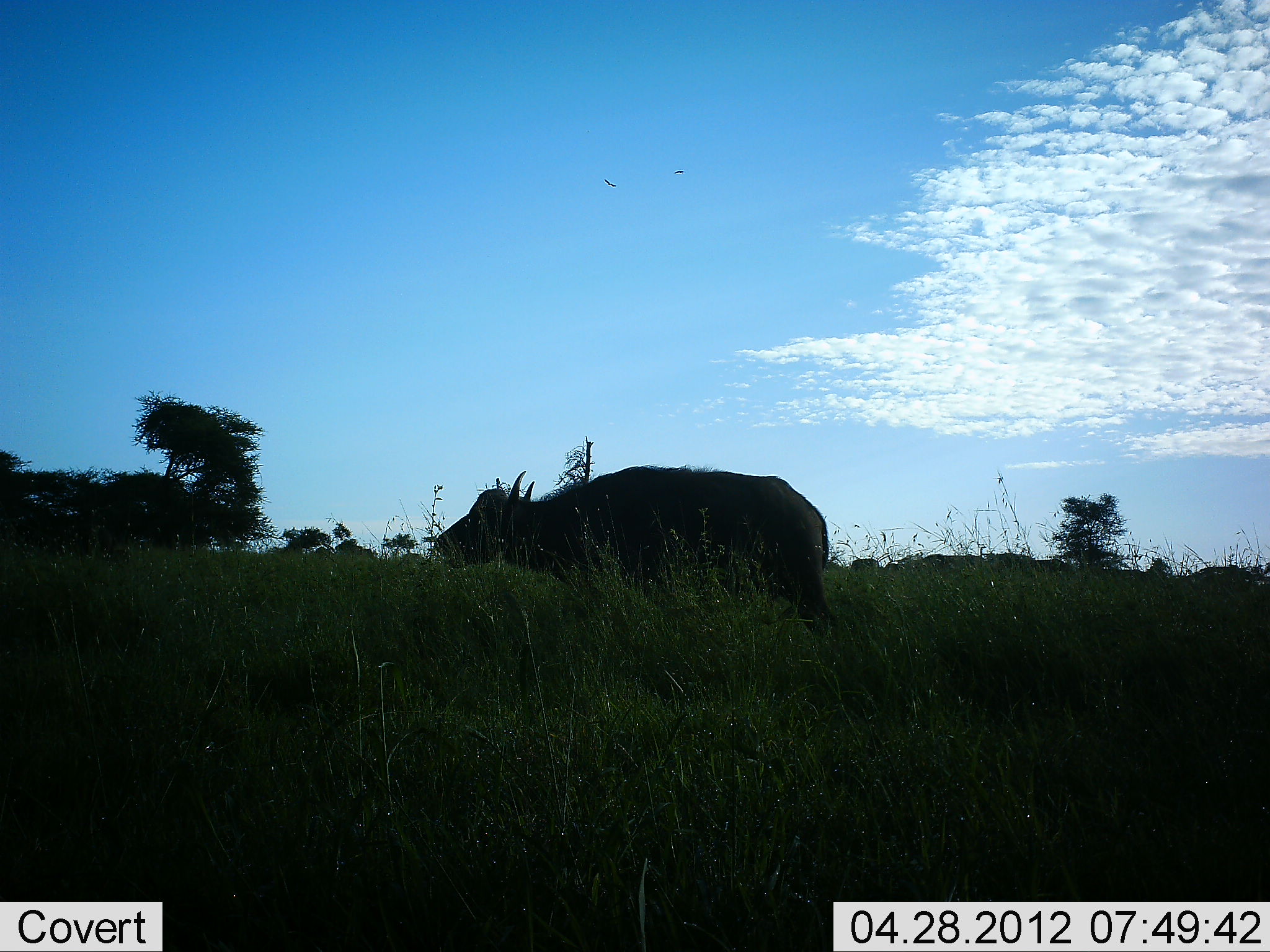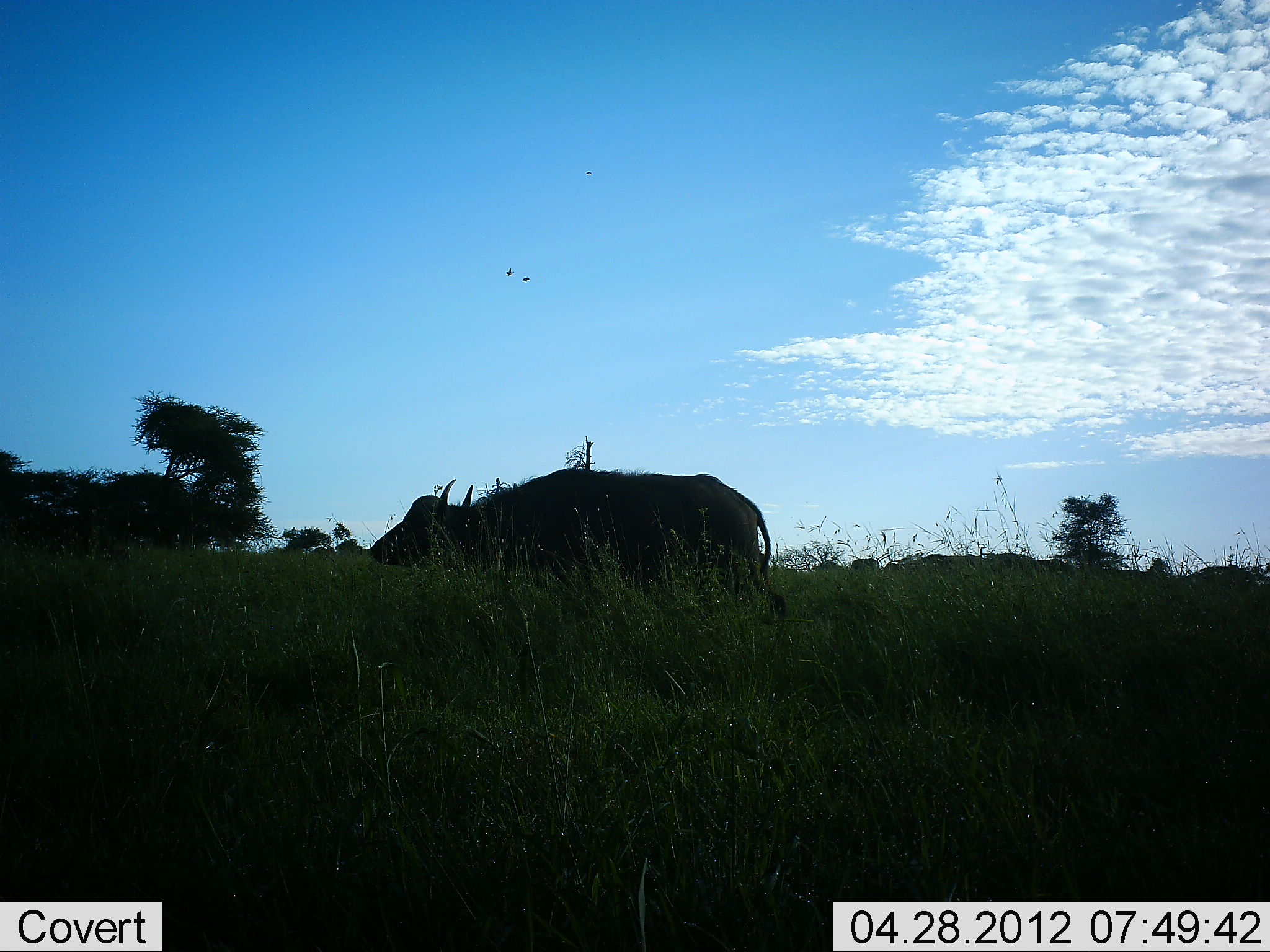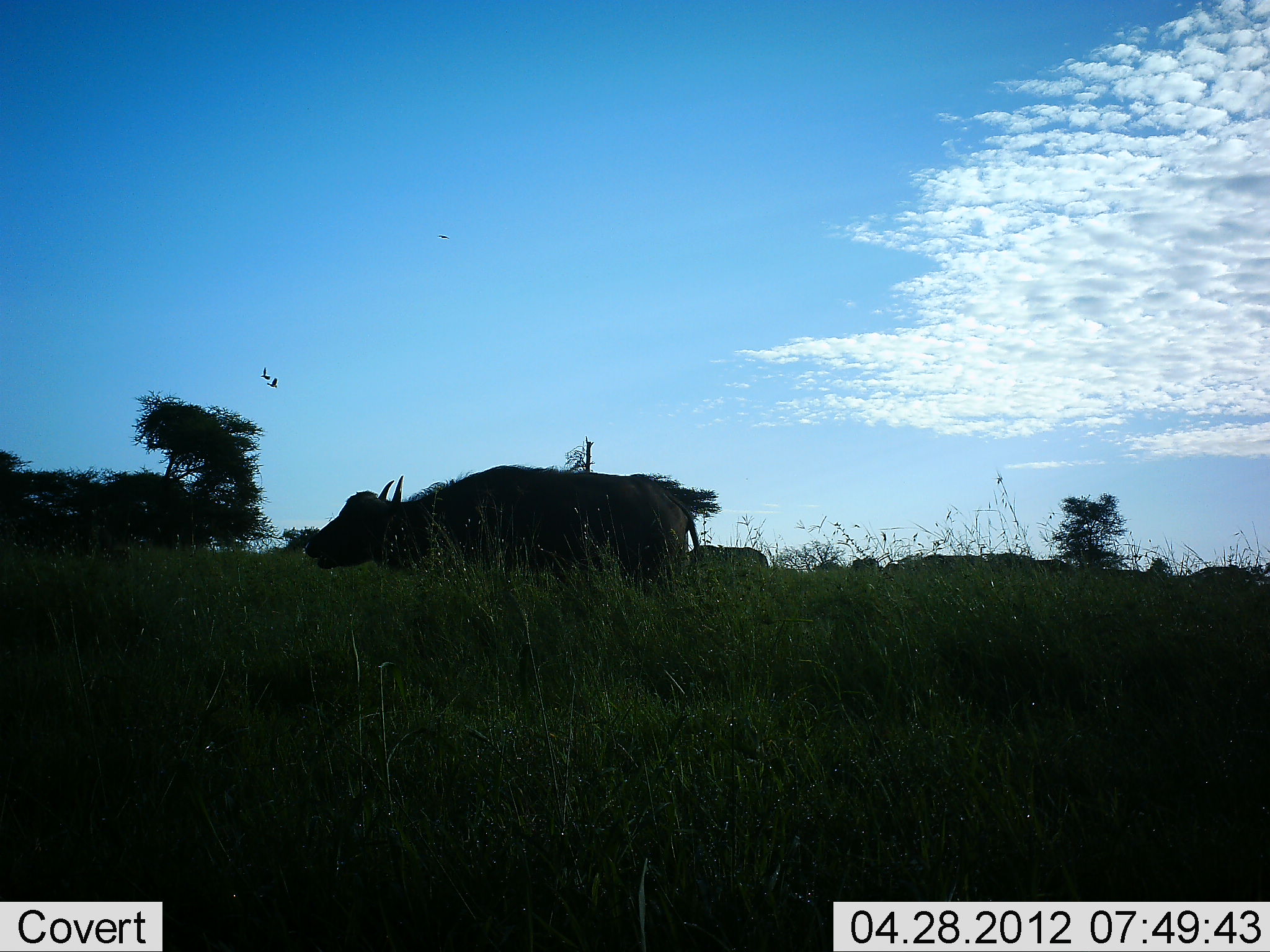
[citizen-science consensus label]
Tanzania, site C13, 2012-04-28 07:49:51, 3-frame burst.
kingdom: Animalia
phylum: Chordata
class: Mammalia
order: Artiodactyla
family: Bovidae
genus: Syncerus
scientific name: Syncerus caffer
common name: cape buffalo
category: buffalo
Buffalo (cape buffalo) (Syncerus caffer), count 1. Behavior (volunteer vote fractions): standing 20%, resting 0%, moving 100%, interacting 0%. Young present (vote fraction): 7%. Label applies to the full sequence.